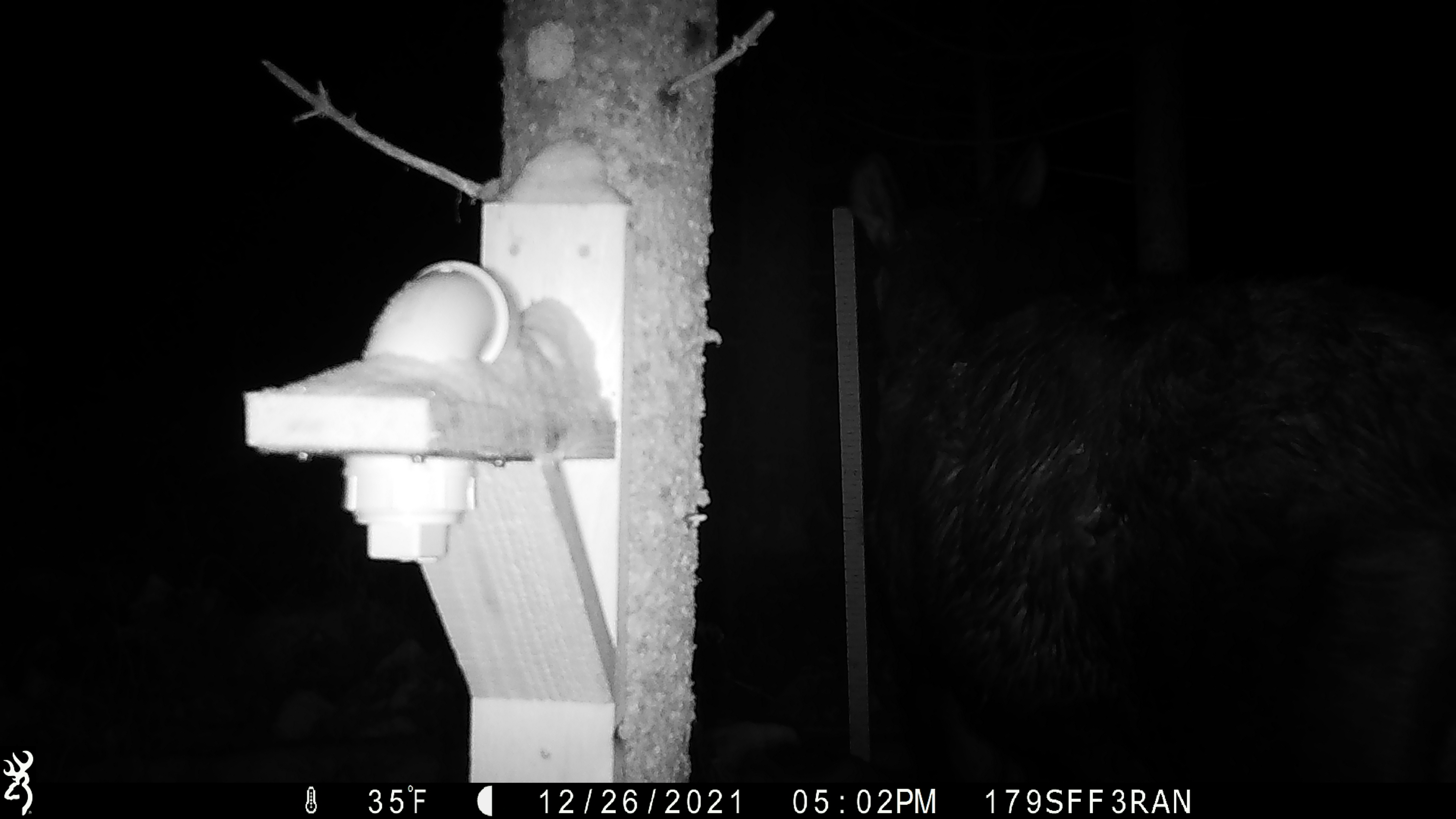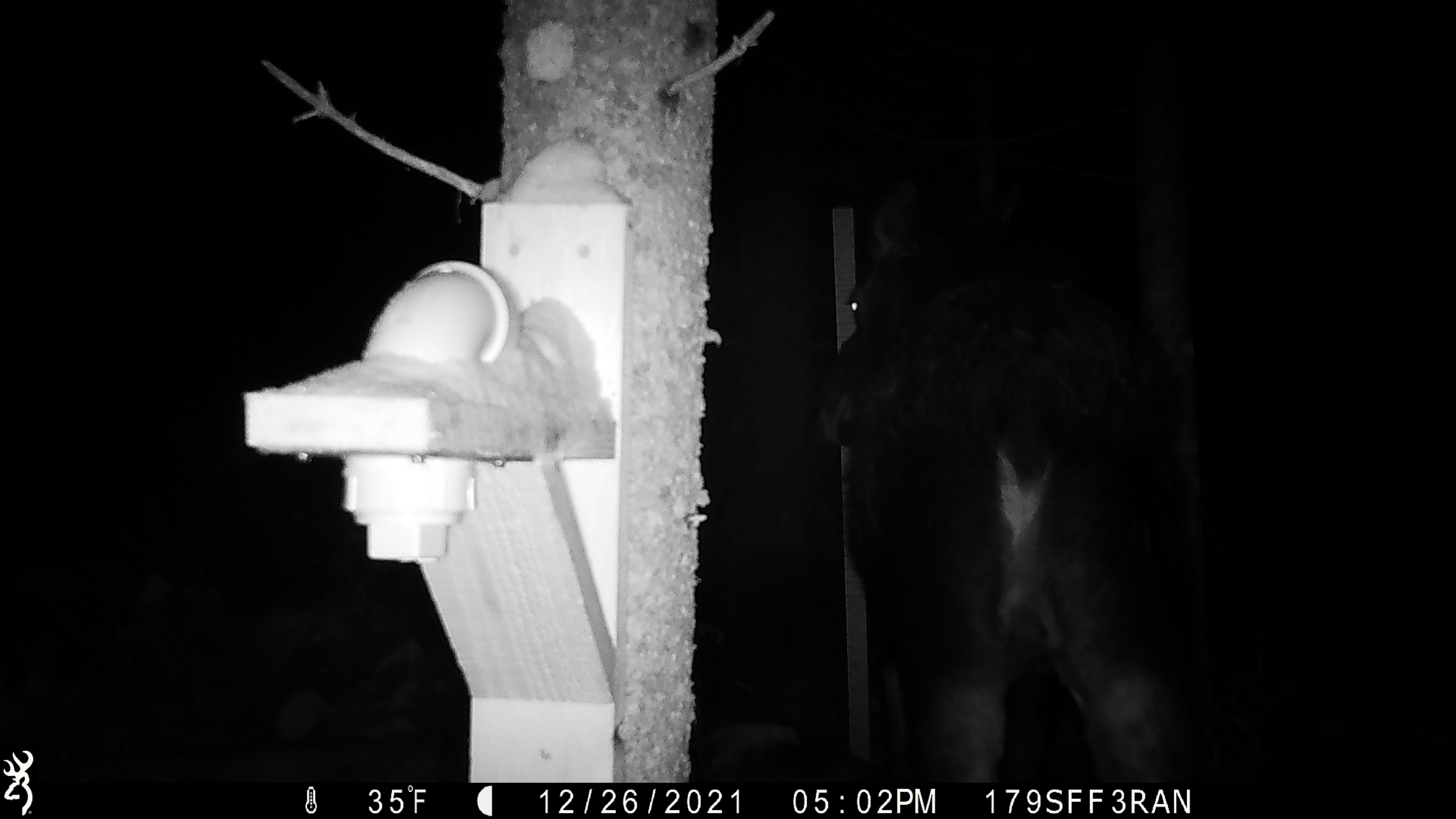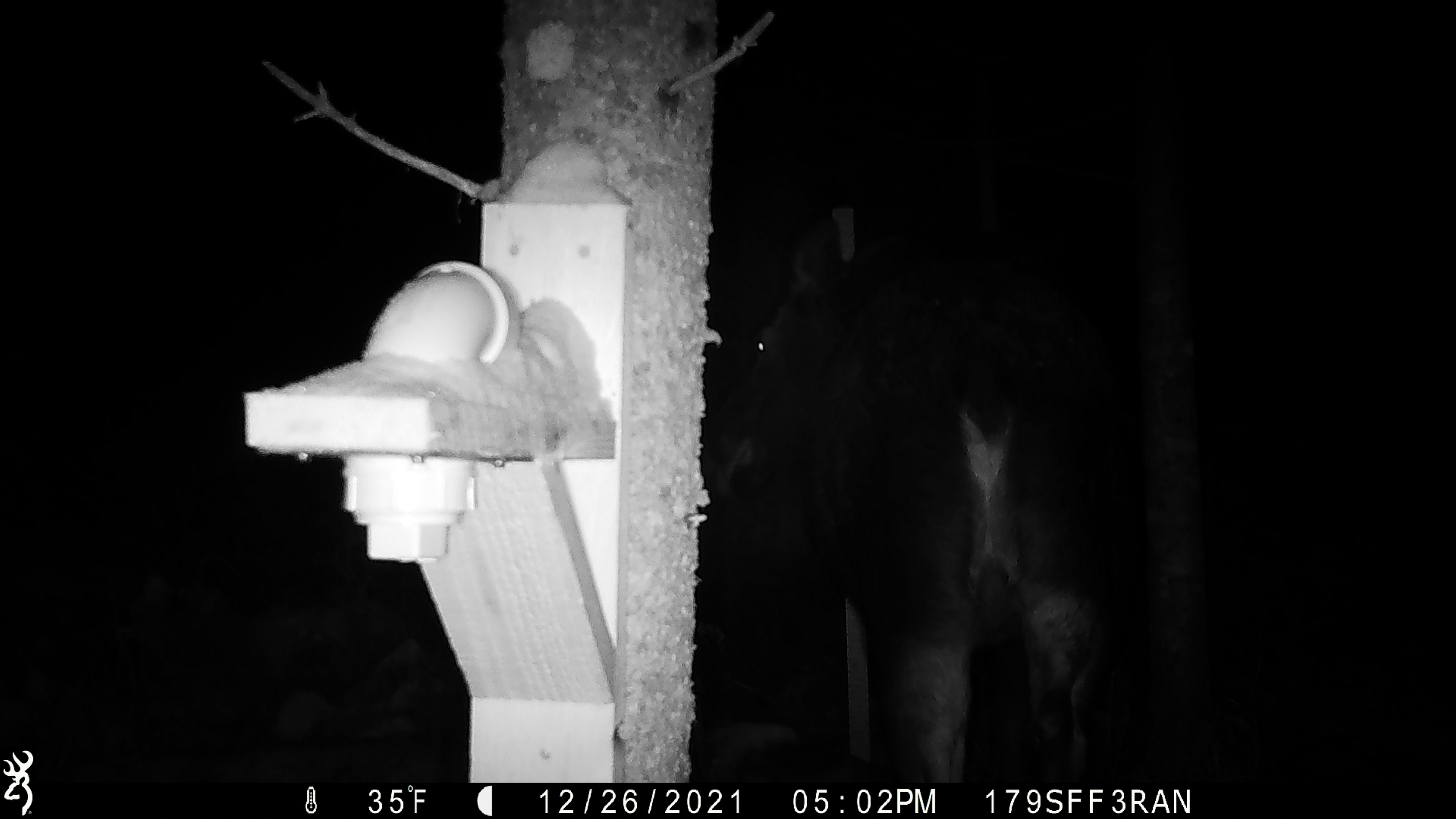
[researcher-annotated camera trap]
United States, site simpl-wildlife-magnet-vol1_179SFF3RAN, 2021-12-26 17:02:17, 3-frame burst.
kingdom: Animalia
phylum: Chordata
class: Mammalia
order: Artiodactyla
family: Cervidae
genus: Alces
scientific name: Alces alces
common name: moose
Moose (Alces alces).